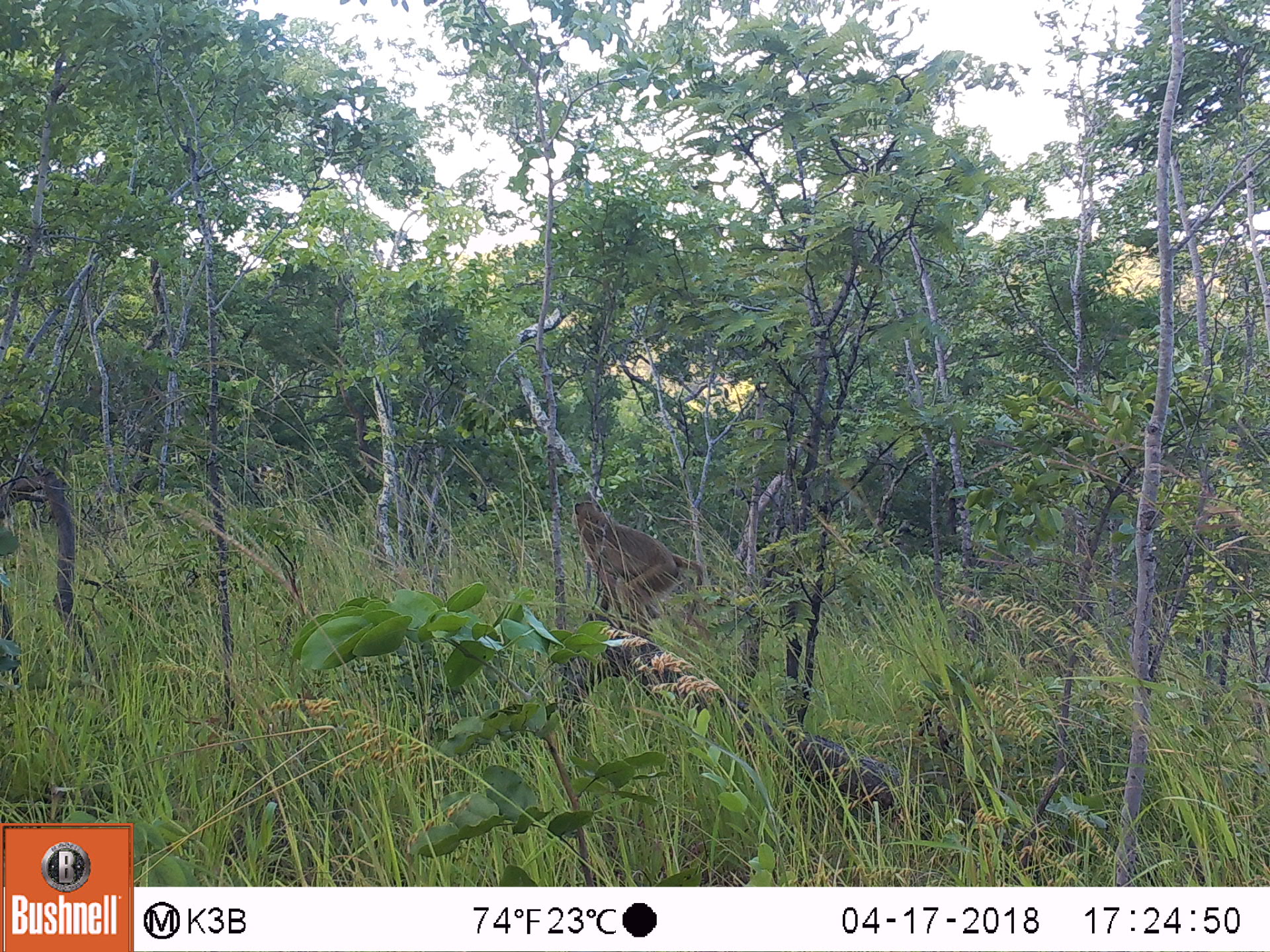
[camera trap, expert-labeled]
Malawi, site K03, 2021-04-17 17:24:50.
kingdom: Animalia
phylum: Chordata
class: Mammalia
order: Primates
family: Cercopithecidae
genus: Papio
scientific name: Papio cynocephalus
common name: yellow baboon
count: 1